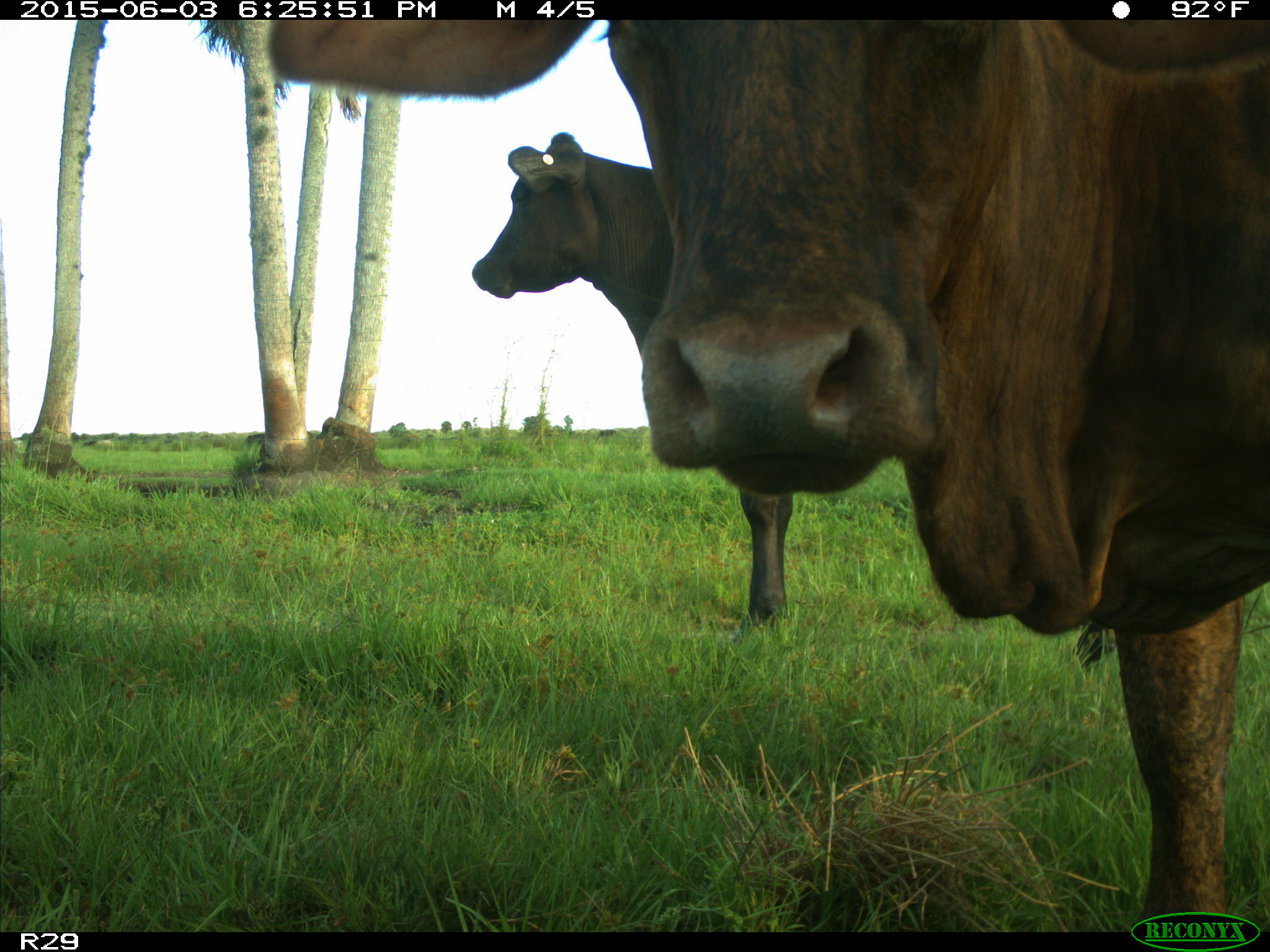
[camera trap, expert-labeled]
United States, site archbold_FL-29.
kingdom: Animalia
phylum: Chordata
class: Mammalia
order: Artiodactyla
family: Bovidae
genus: Bos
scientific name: Bos taurus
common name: domestic cow